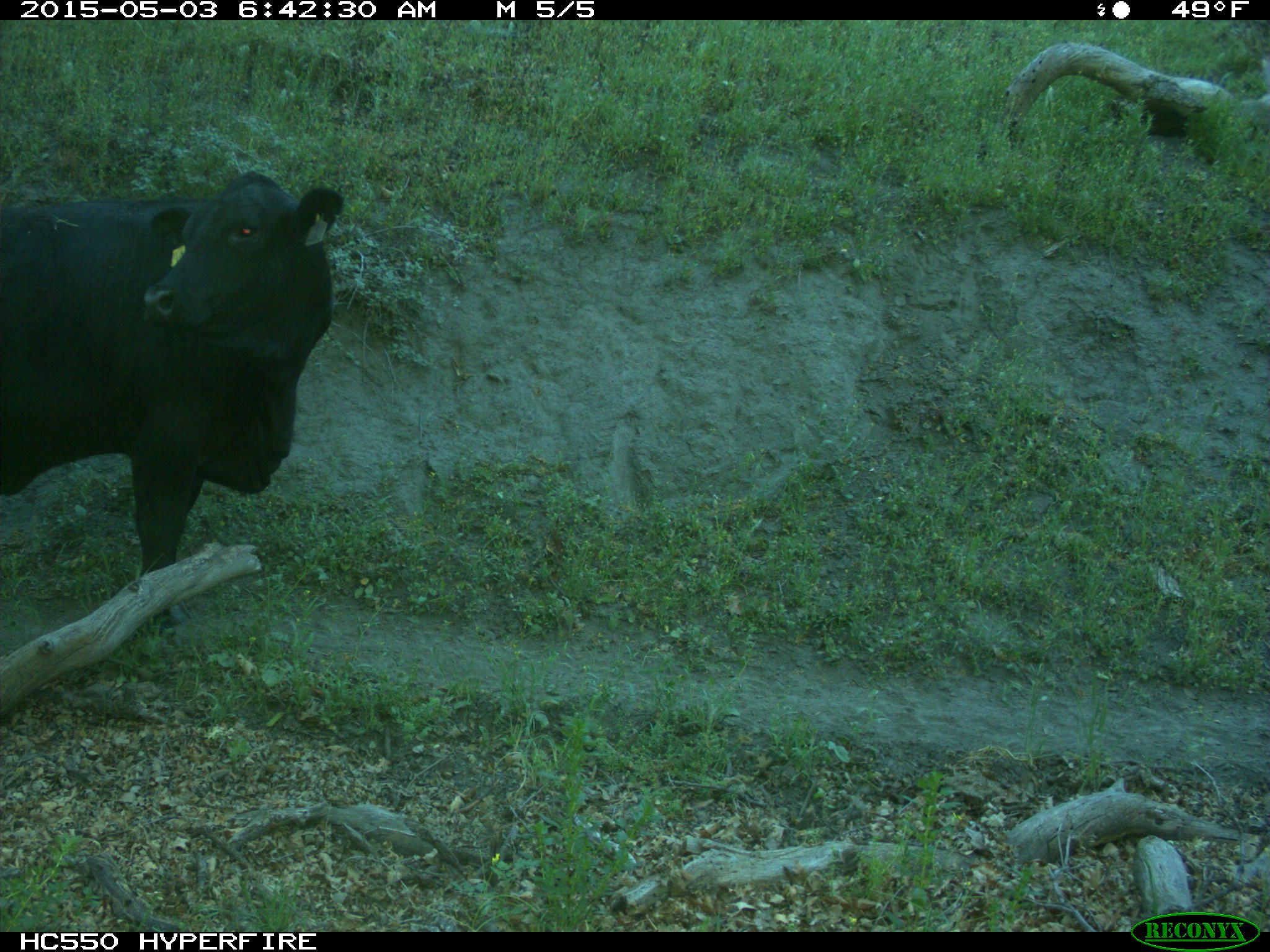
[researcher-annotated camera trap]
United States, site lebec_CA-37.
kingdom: Animalia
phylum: Chordata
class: Mammalia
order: Artiodactyla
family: Bovidae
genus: Bos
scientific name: Bos taurus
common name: domestic cow